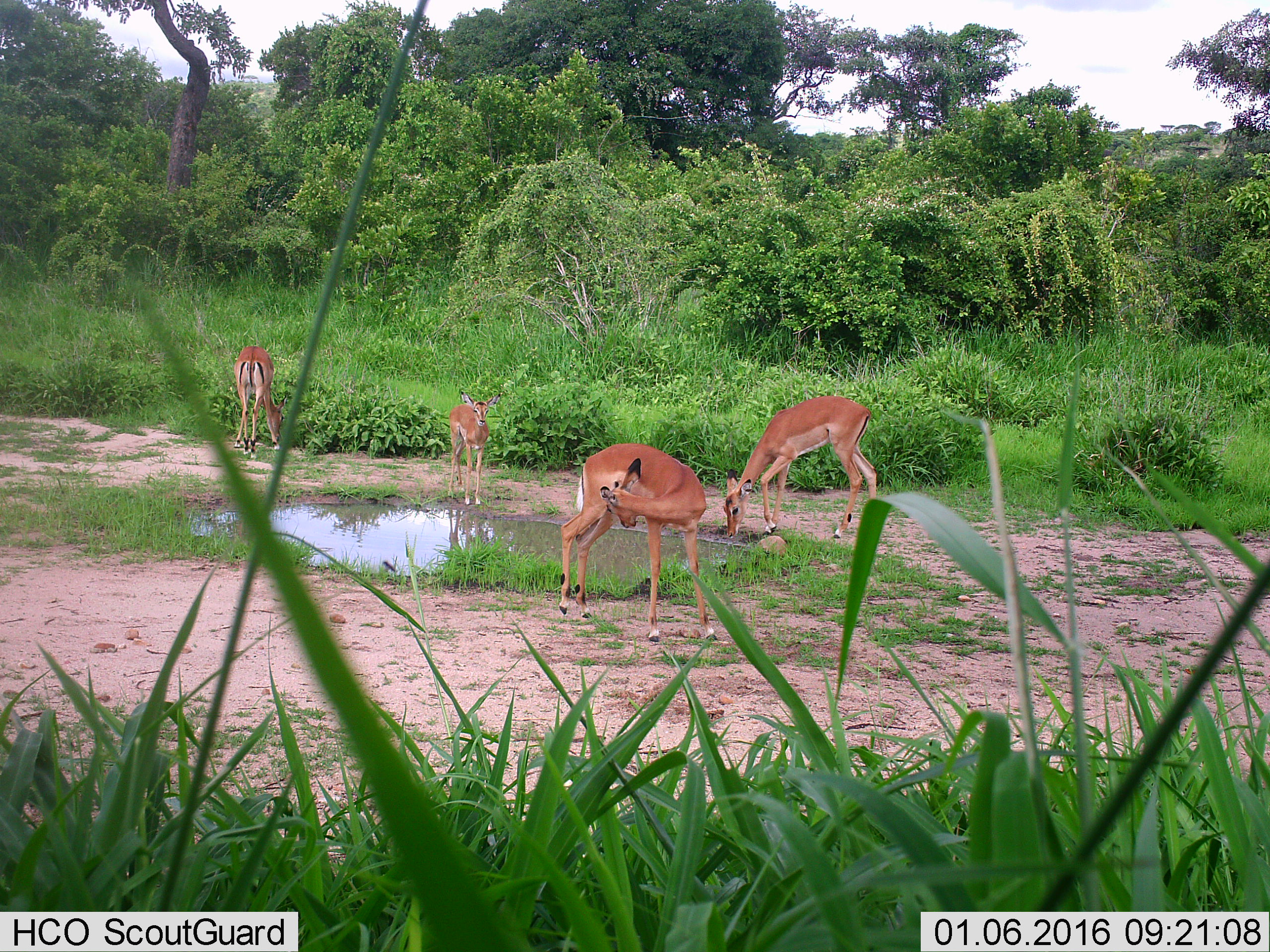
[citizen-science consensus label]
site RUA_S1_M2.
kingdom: Animalia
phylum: Chordata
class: Mammalia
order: Artiodactyla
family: Bovidae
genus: Aepyceros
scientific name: Aepyceros melampus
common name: impala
Impala (Aepyceros melampus), count 4. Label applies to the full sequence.